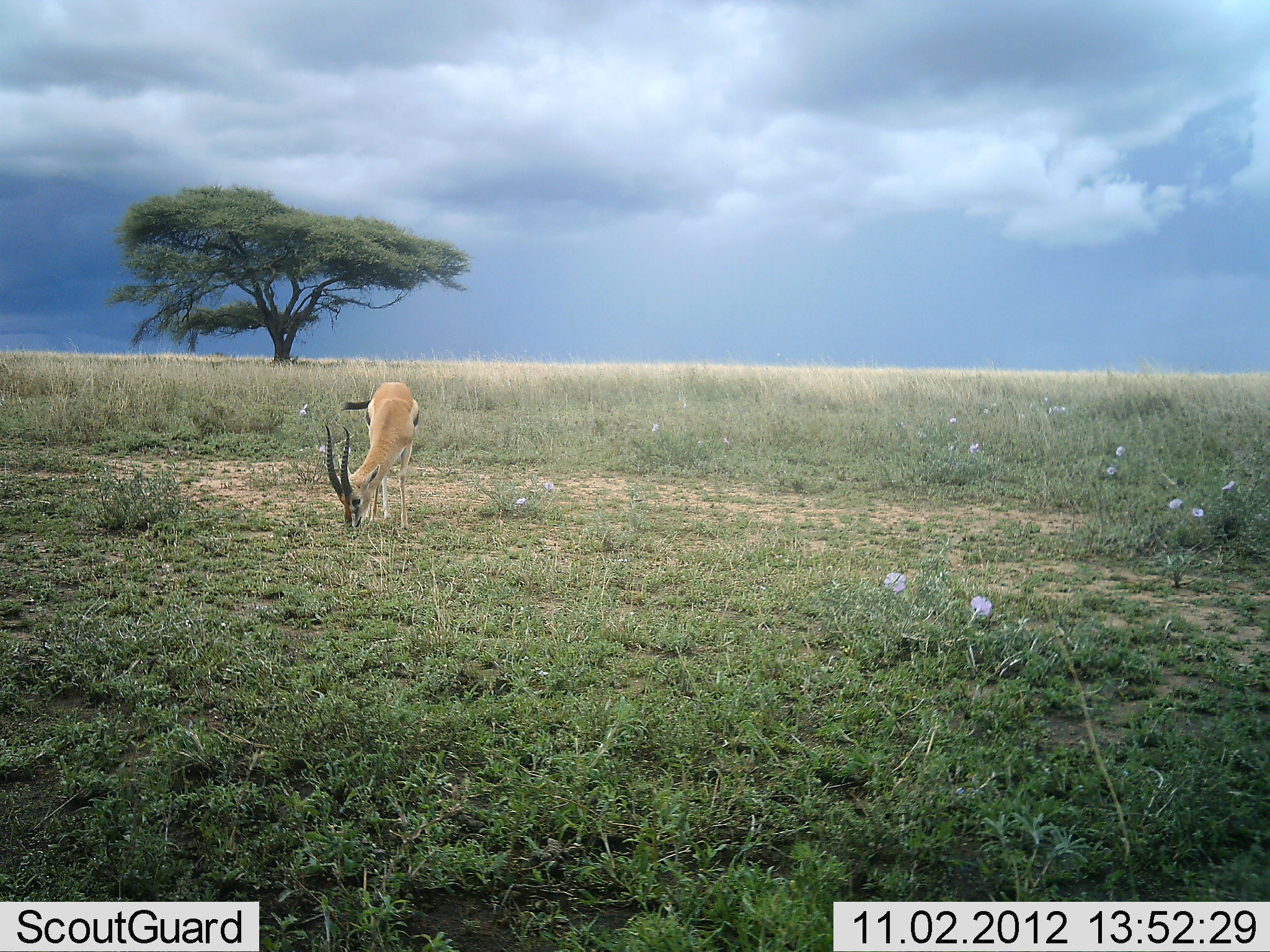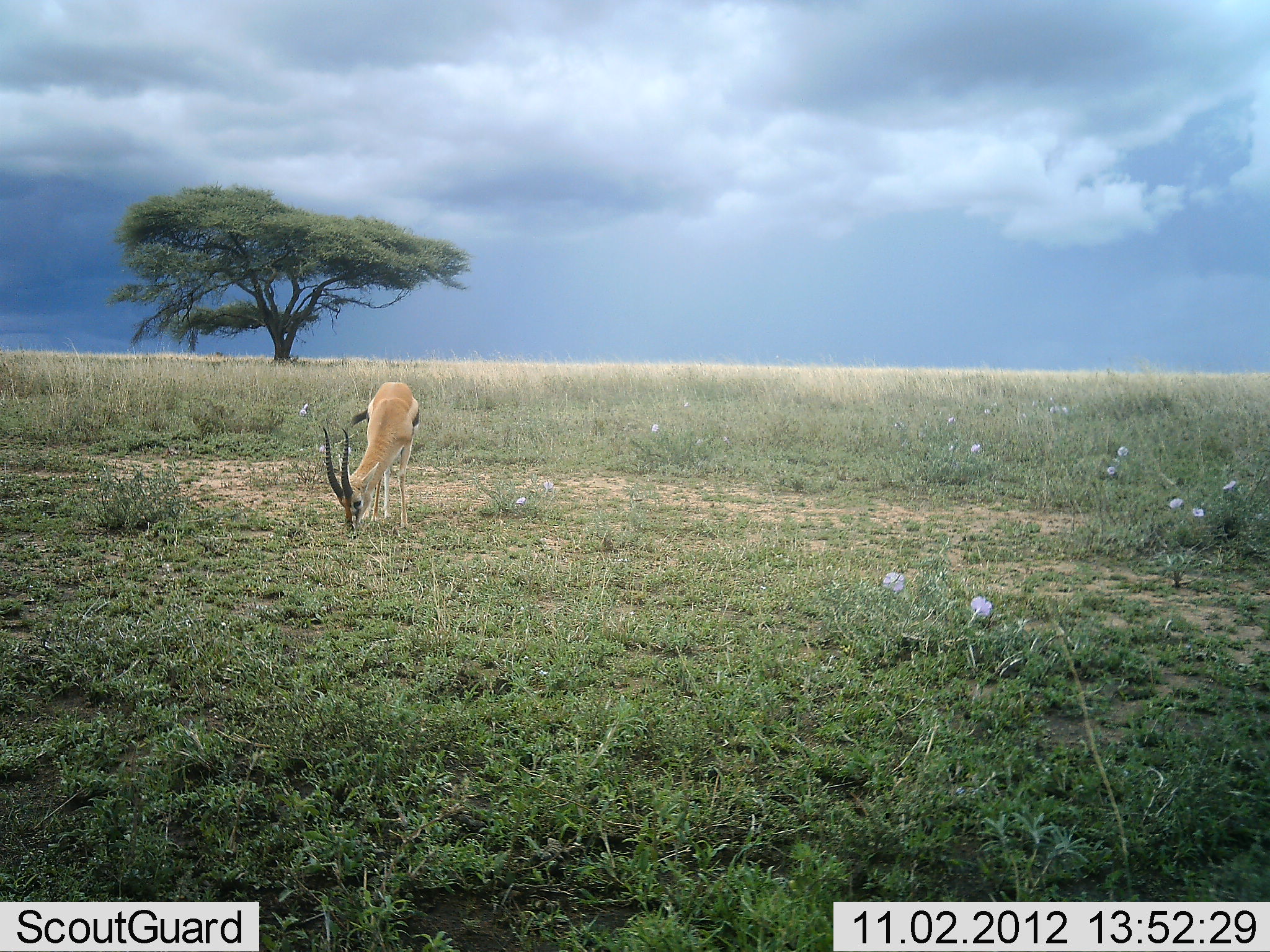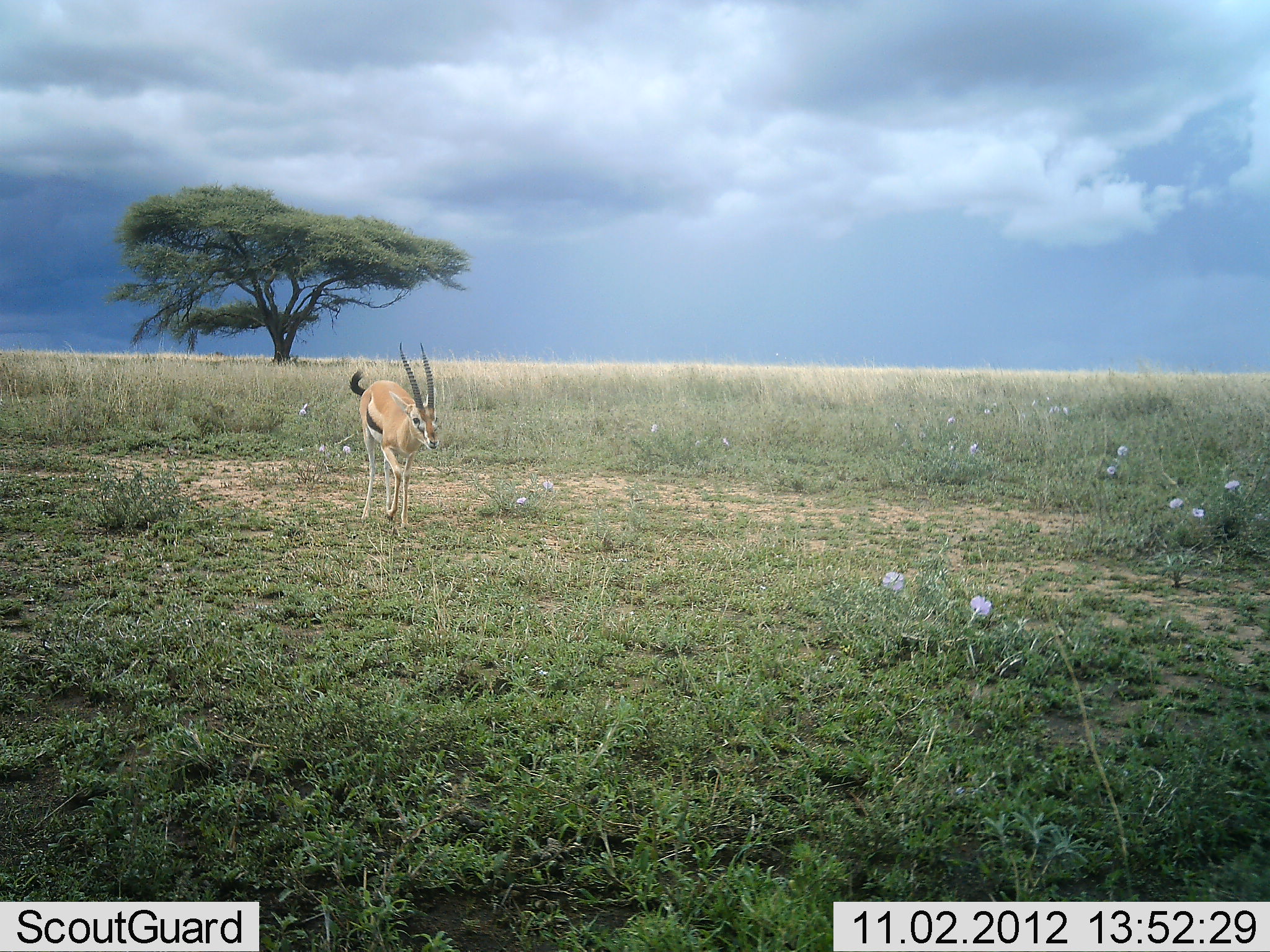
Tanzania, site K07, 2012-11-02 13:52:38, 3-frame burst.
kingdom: Animalia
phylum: Chordata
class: Mammalia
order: Artiodactyla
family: Bovidae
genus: Eudorcas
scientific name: Eudorcas thomsonii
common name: thomson's gazelle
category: gazellethomsons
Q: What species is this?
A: Gazellethomsons (thomson's gazelle) (Eudorcas thomsonii).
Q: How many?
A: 1.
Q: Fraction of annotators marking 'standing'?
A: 20%.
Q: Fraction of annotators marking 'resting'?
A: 0%.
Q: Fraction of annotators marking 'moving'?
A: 0%.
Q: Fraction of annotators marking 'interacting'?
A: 0%.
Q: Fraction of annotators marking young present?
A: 0%.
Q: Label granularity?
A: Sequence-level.